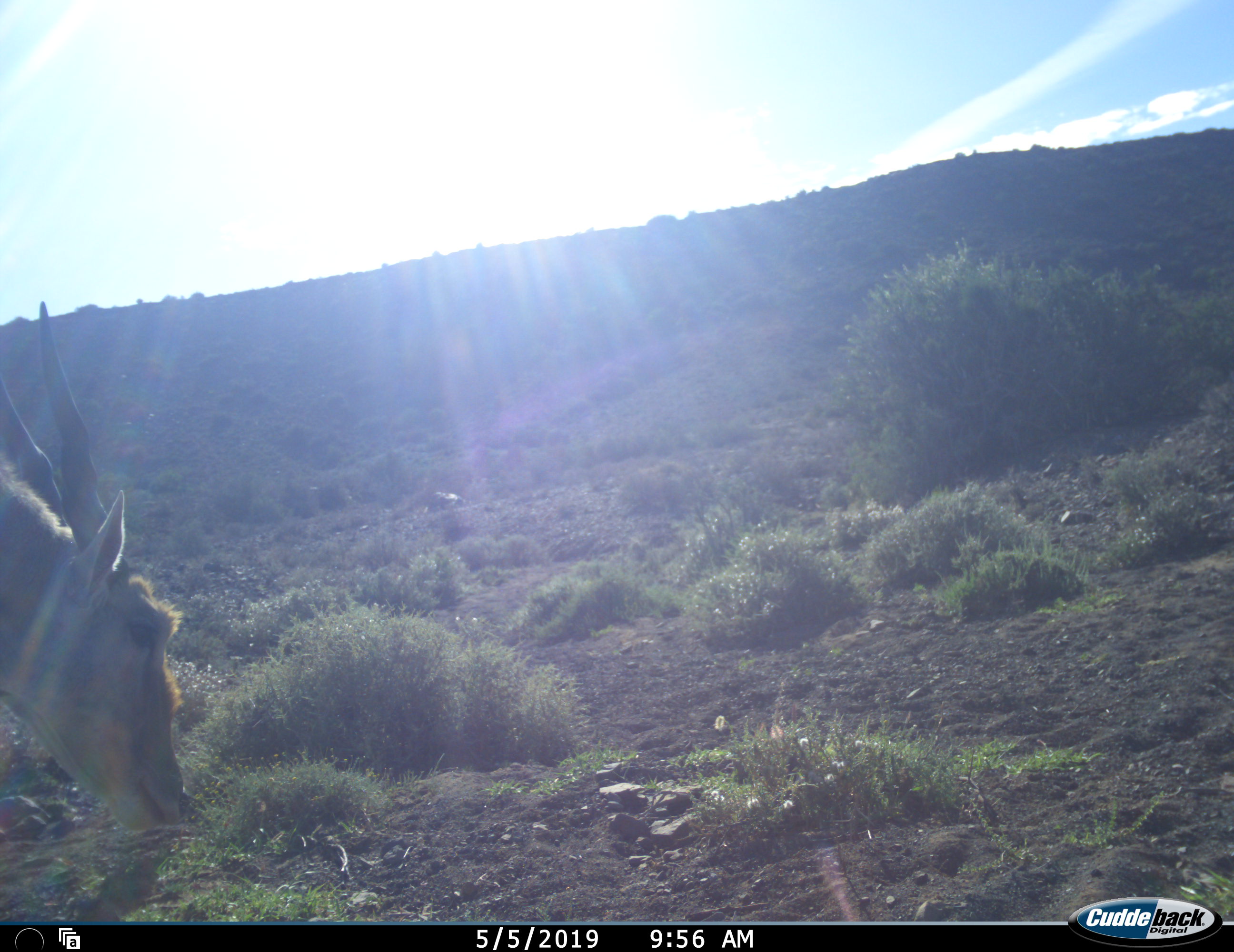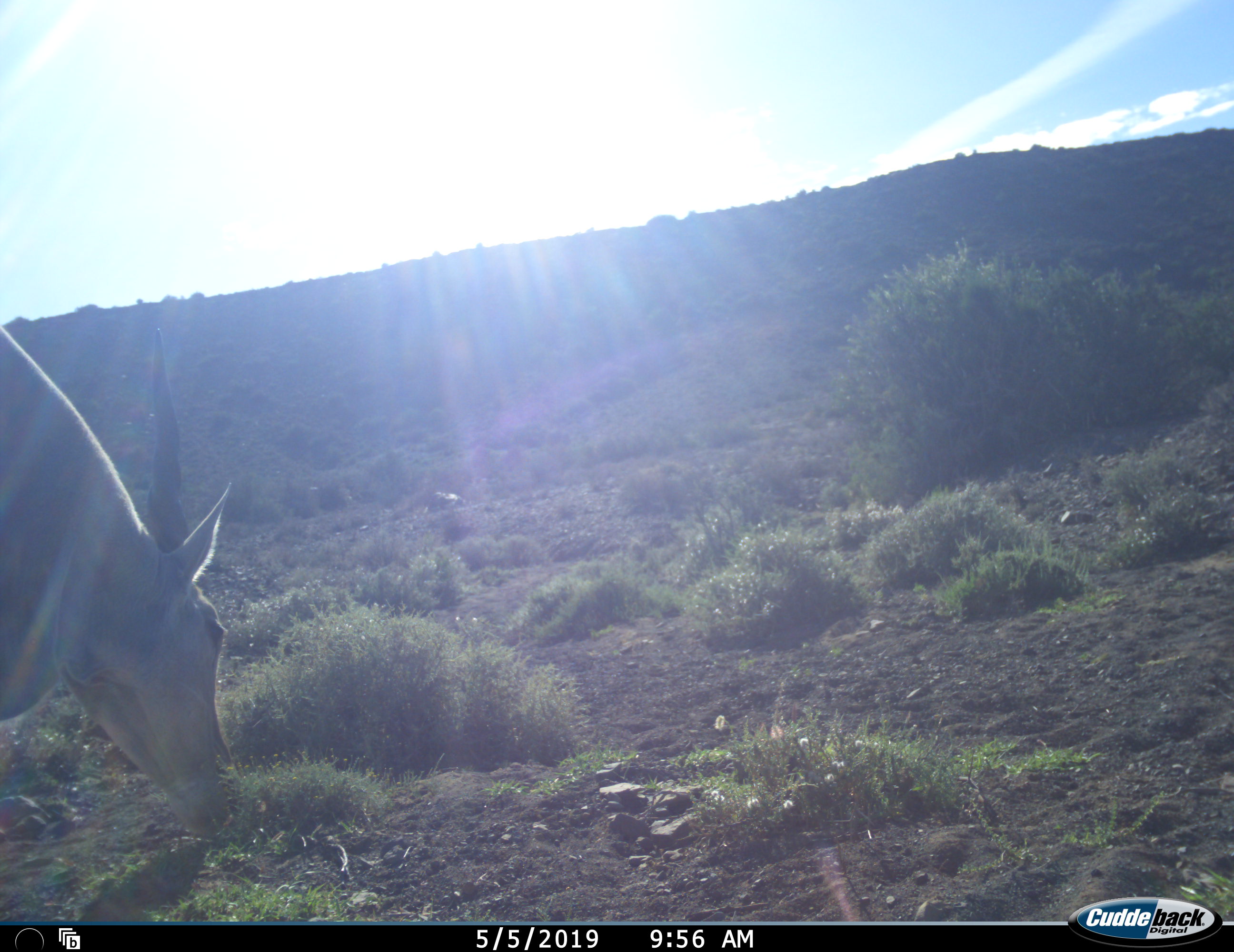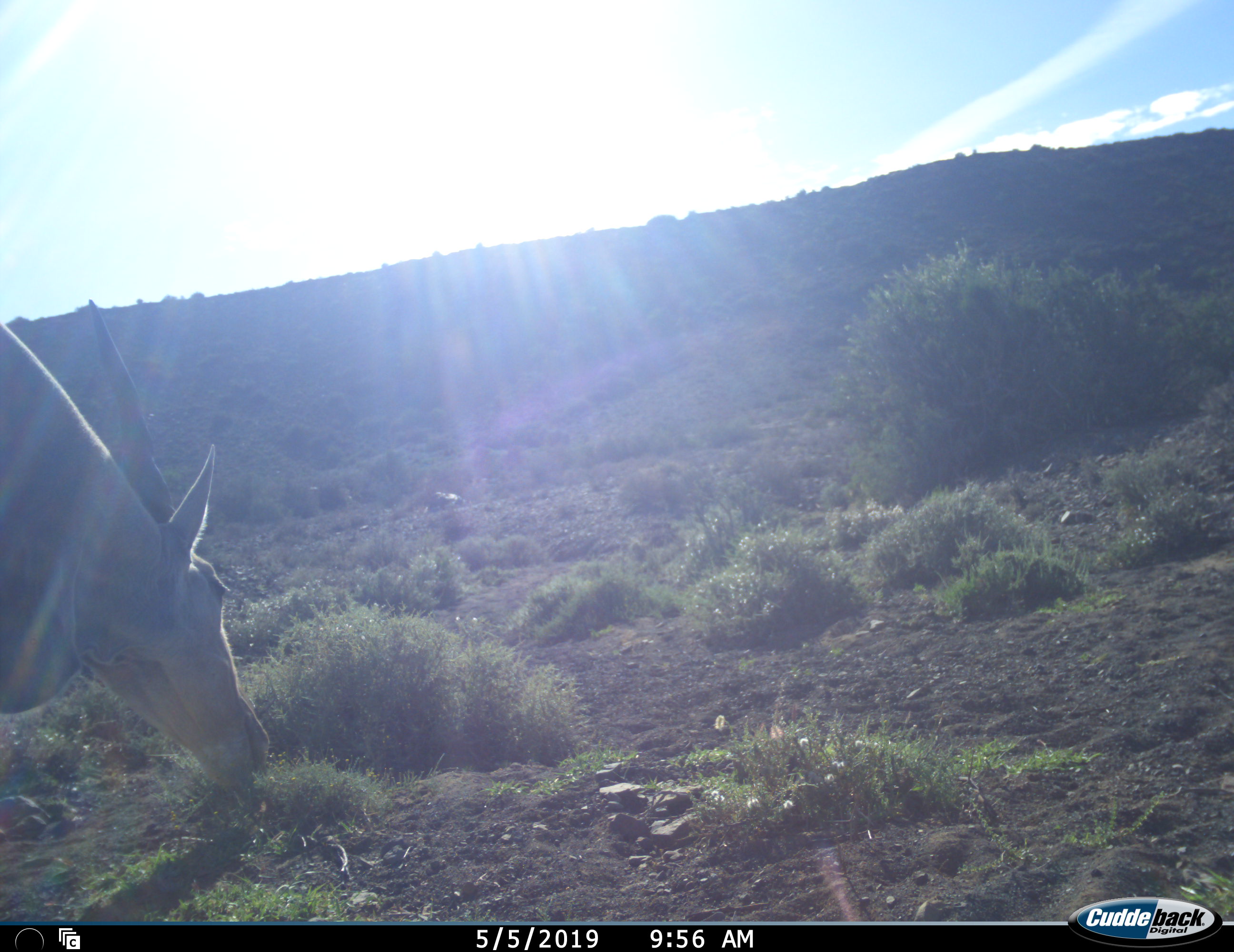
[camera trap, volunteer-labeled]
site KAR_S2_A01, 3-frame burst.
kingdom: Animalia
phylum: Chordata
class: Mammalia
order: Artiodactyla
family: Bovidae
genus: Tragelaphus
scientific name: Tragelaphus oryx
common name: eland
Eland (Tragelaphus oryx), count 1. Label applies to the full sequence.